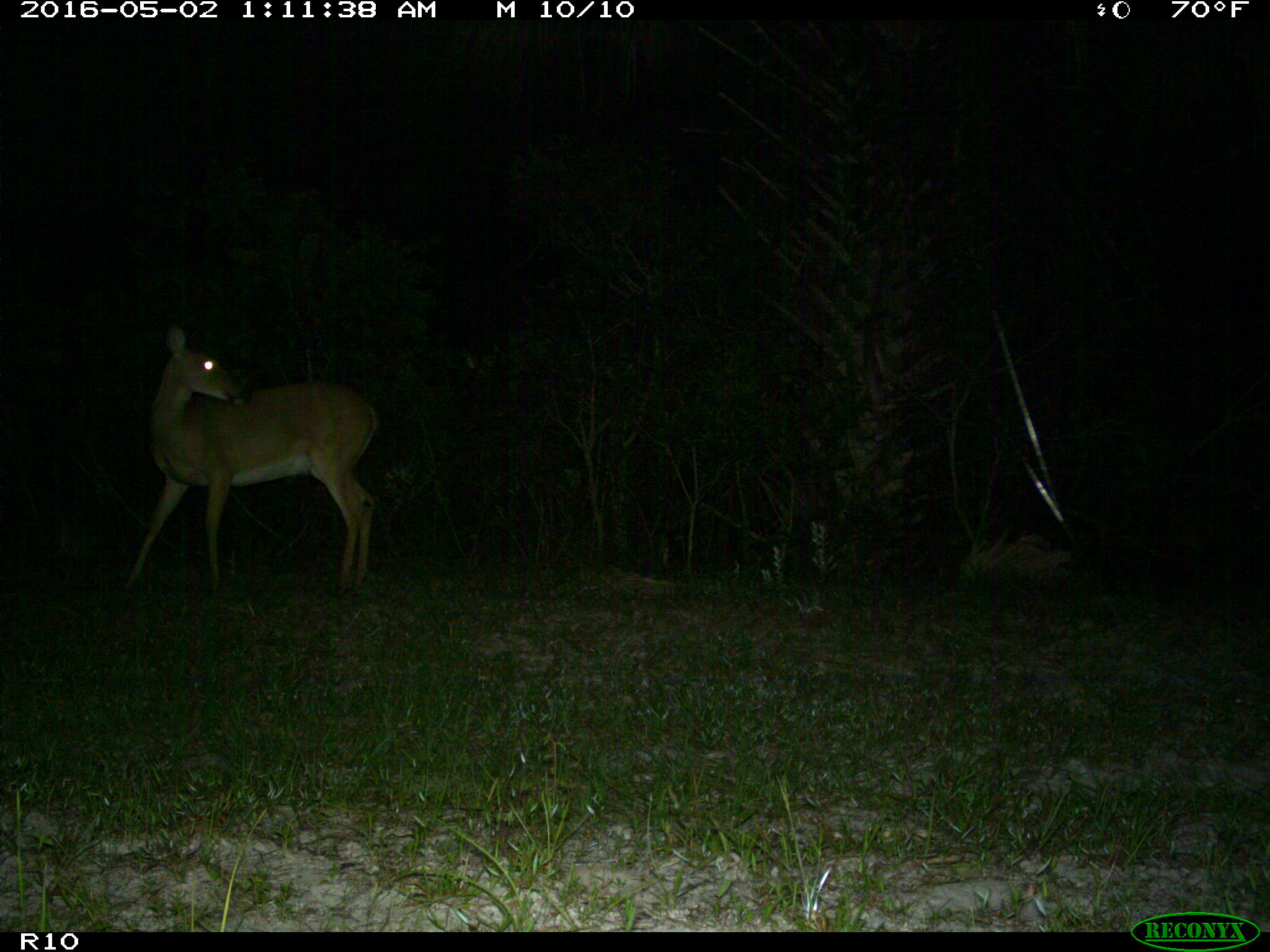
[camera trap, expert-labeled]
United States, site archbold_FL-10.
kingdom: Animalia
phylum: Chordata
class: Mammalia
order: Artiodactyla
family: Cervidae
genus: Odocoileus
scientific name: Odocoileus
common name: deer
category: unidentified deer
Unidentified deer (deer) (Odocoileus).